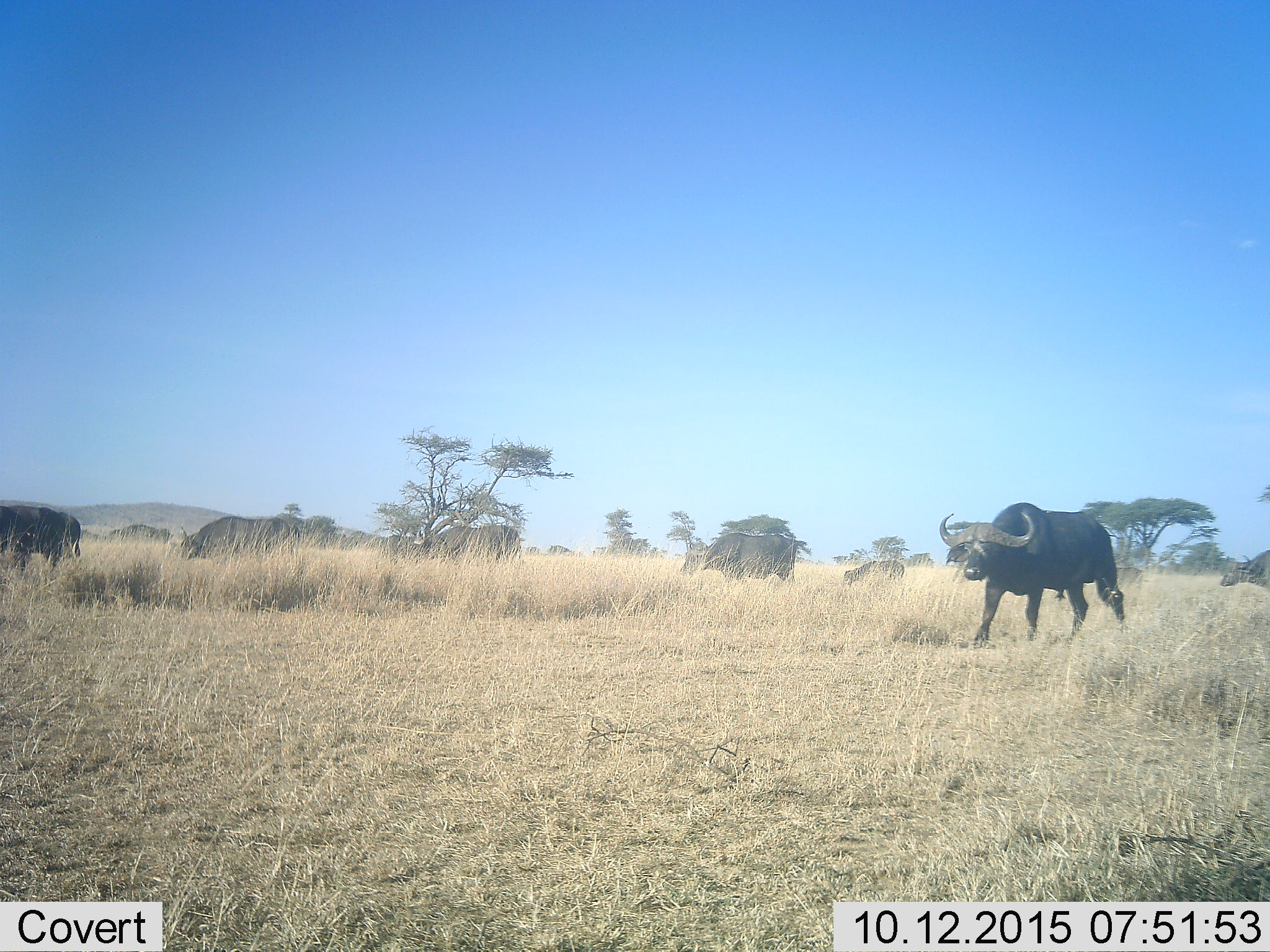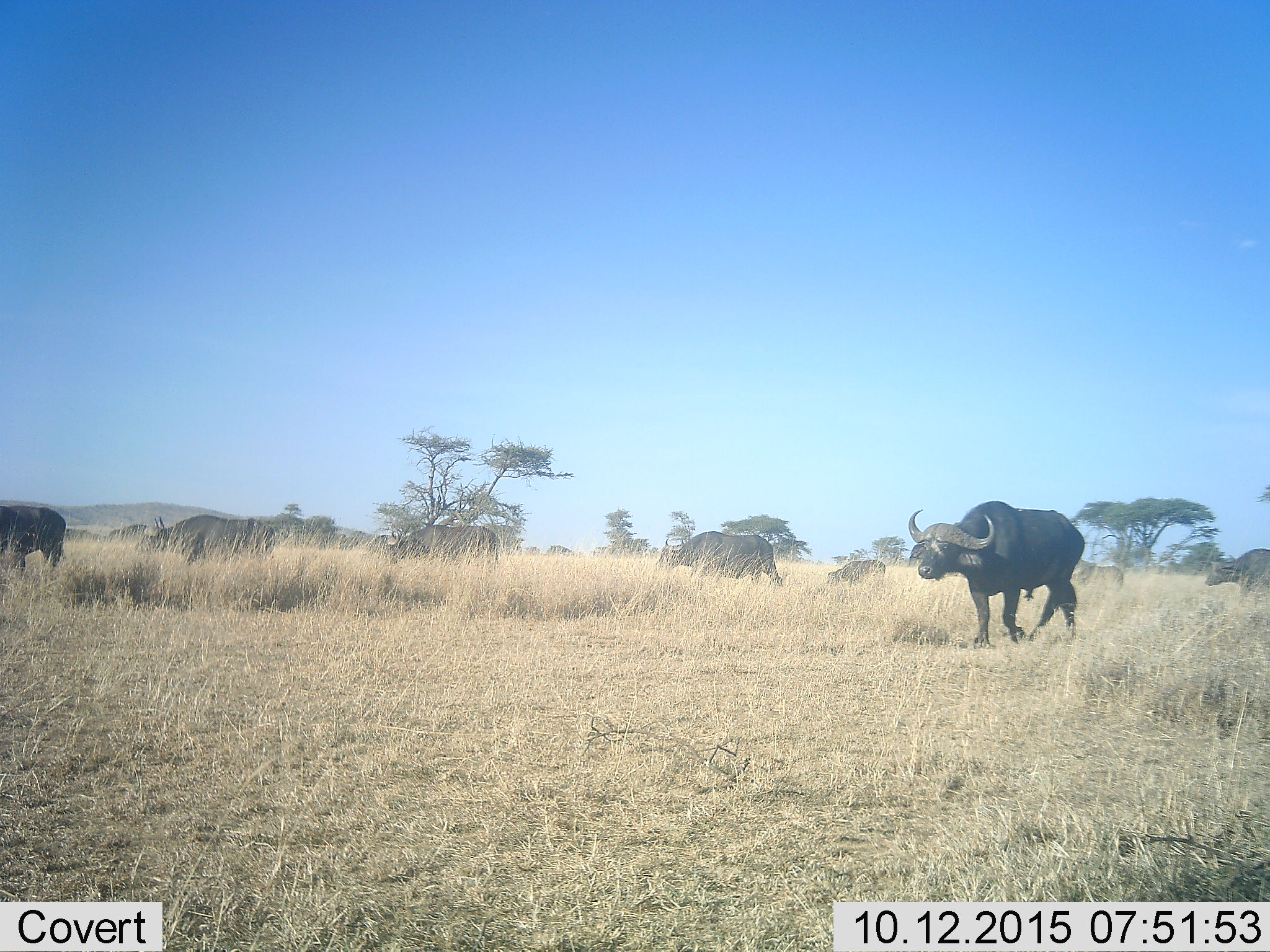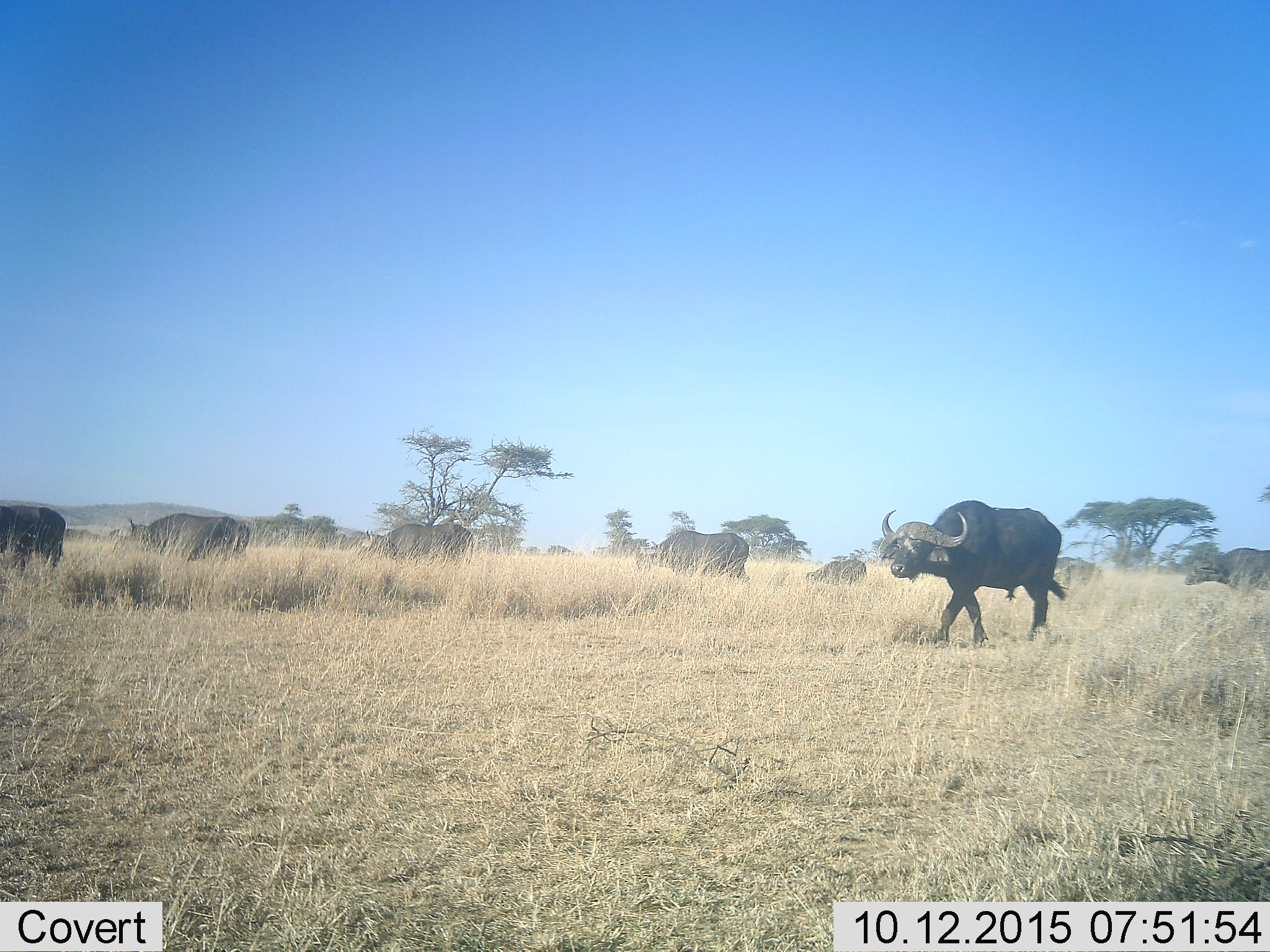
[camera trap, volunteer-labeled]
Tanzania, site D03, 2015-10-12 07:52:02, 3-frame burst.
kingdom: Animalia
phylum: Chordata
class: Mammalia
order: Artiodactyla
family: Bovidae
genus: Syncerus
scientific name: Syncerus caffer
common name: cape buffalo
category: buffalo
Buffalo (cape buffalo) (Syncerus caffer), count 9. Behavior (volunteer vote fractions): standing 6%, resting 0%, moving 89%, interacting 6%. Young present (vote fraction): 39%. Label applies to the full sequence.